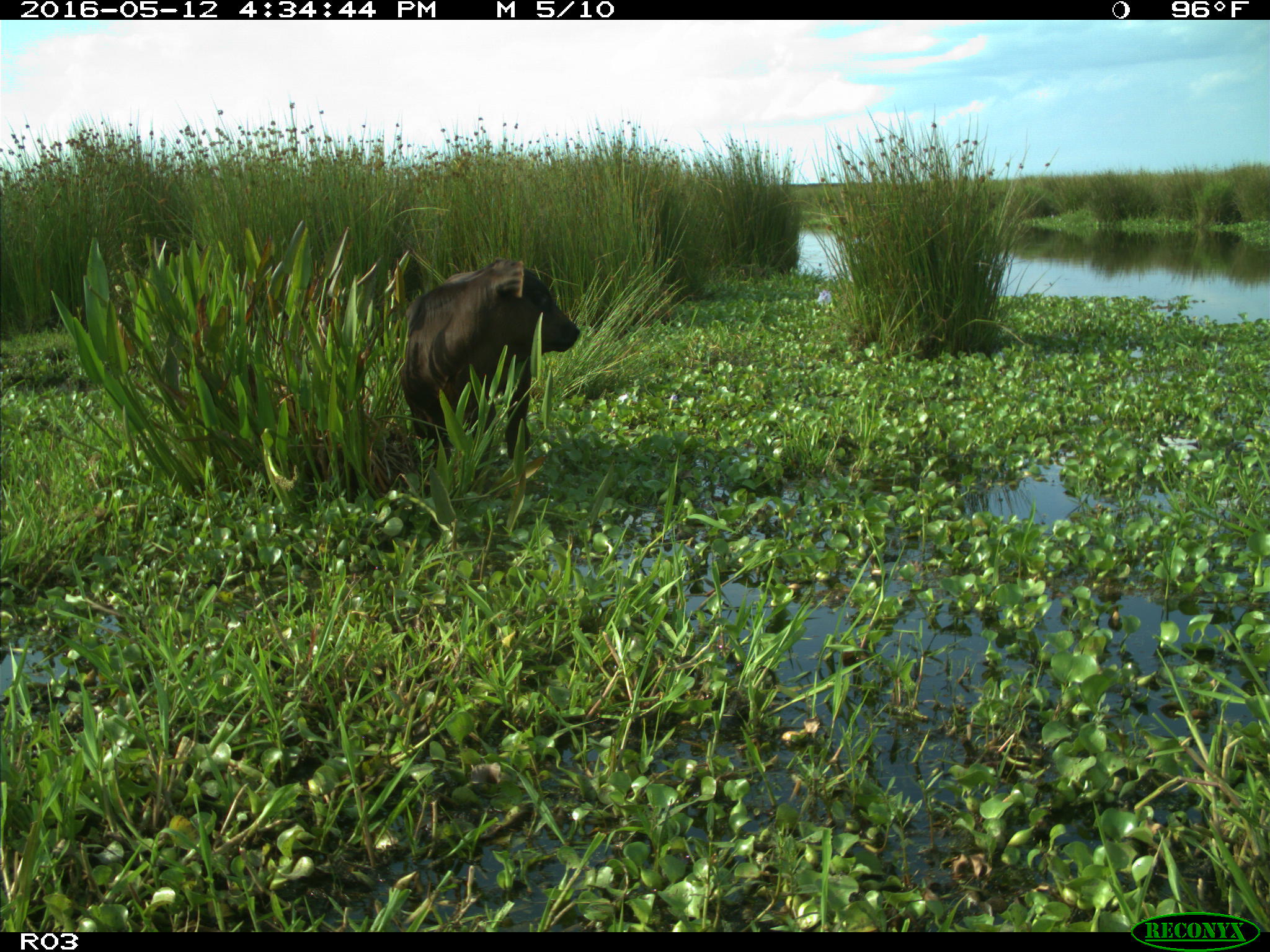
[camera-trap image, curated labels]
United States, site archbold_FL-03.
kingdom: Animalia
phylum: Chordata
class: Mammalia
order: Artiodactyla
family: Bovidae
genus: Bos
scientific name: Bos taurus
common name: domestic cow